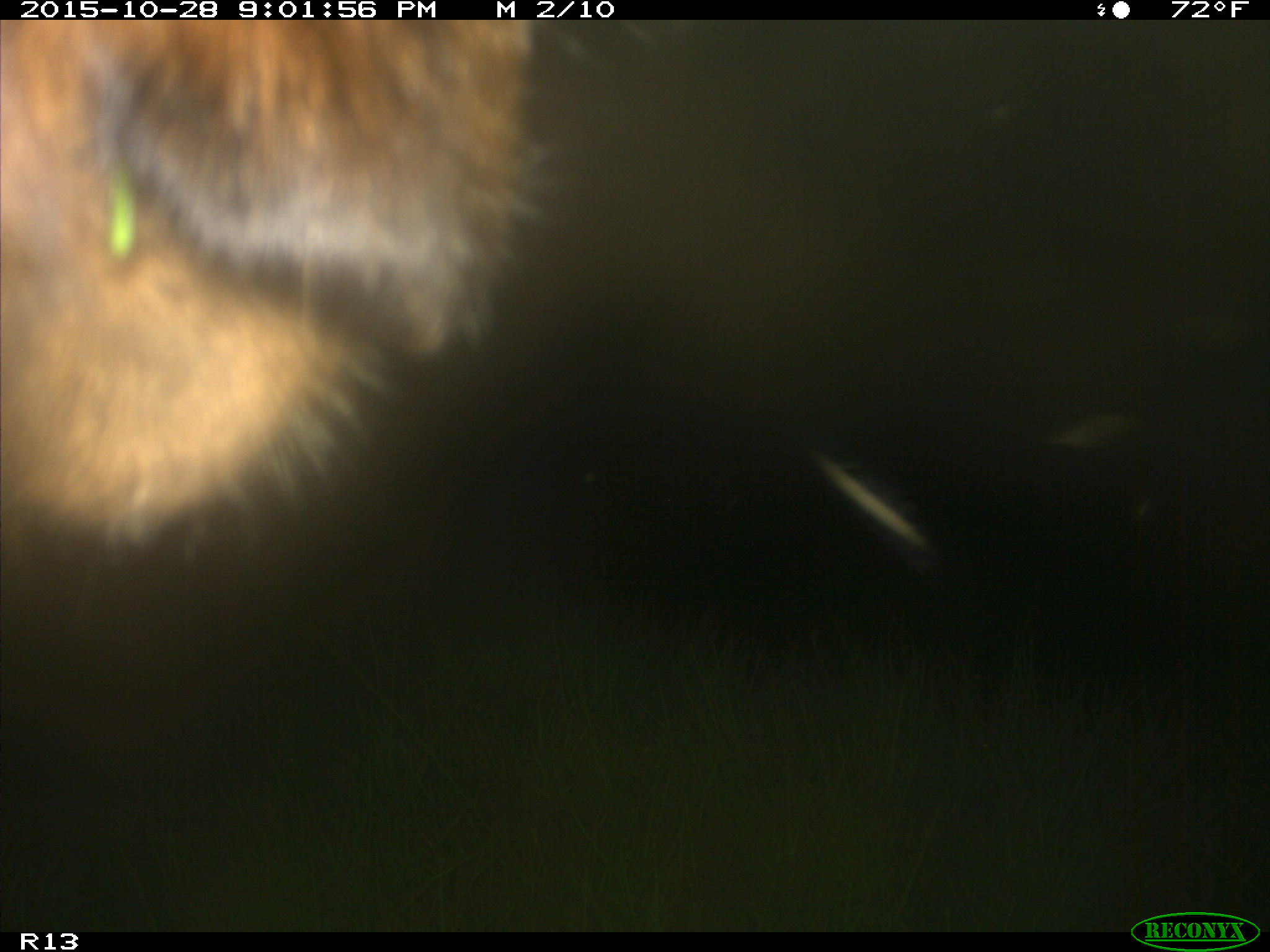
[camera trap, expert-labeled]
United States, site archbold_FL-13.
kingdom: Animalia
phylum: Chordata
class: Mammalia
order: Artiodactyla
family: Bovidae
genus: Bos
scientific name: Bos taurus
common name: domestic cow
Bos taurus (domestic cow).